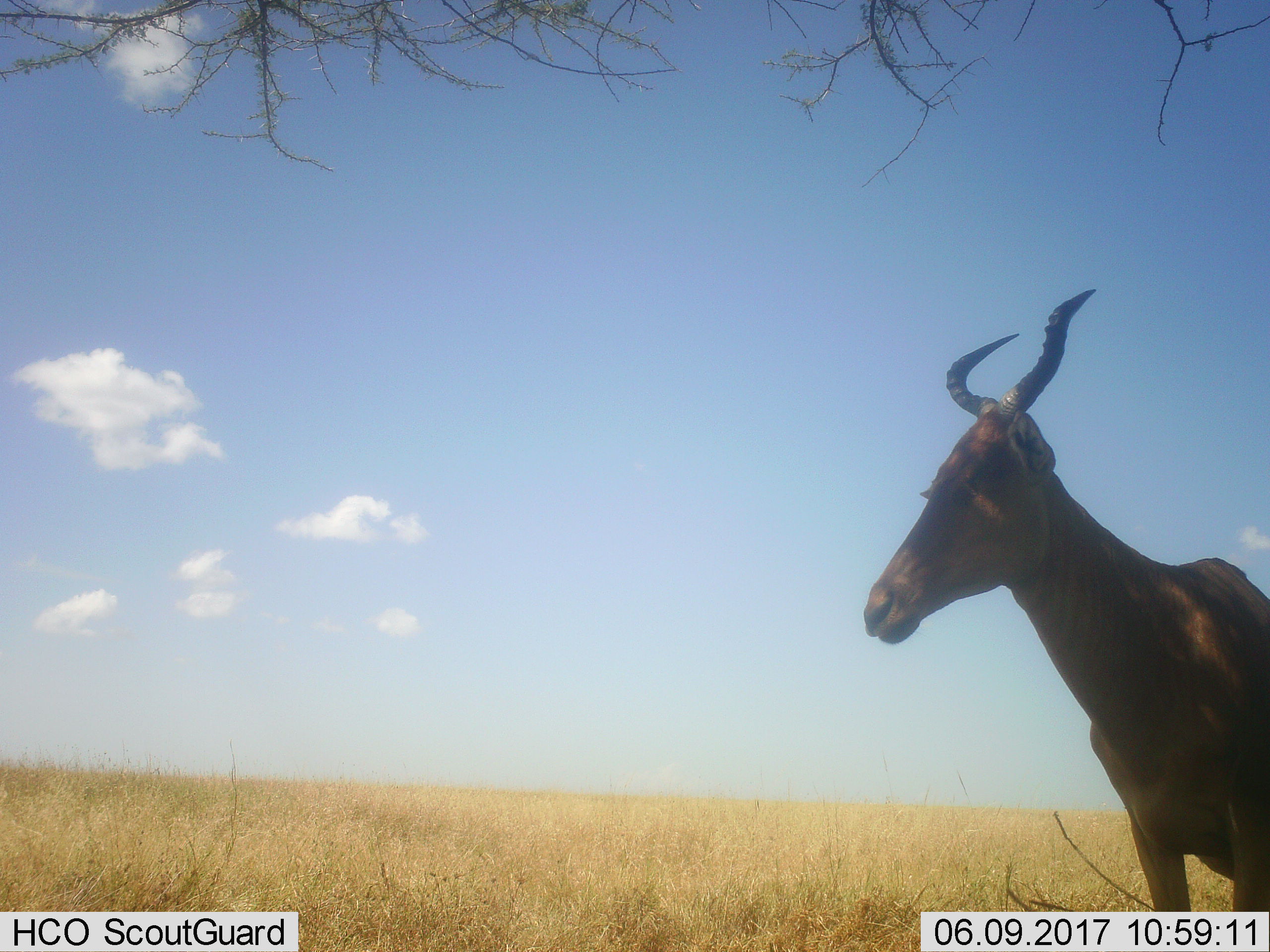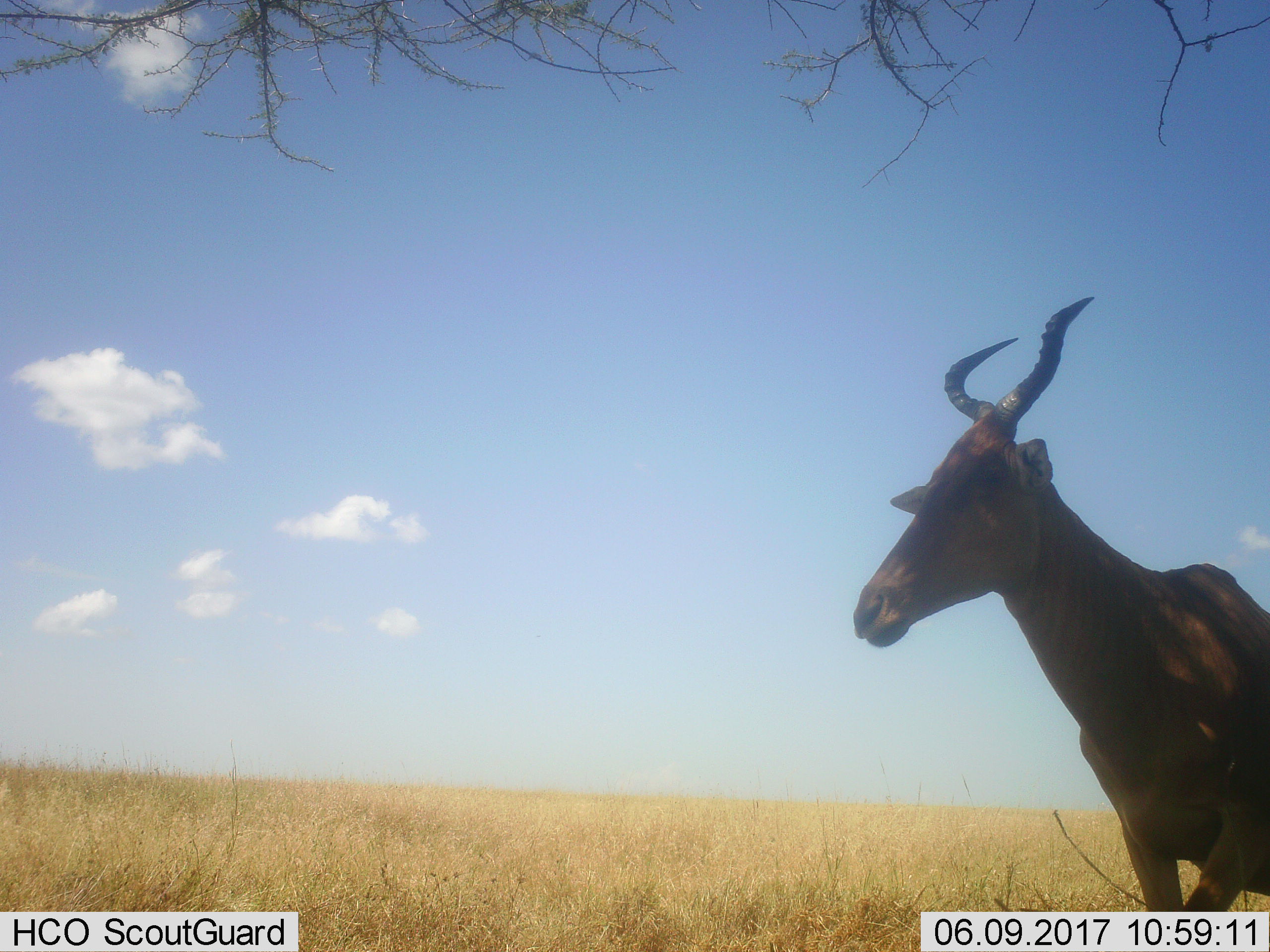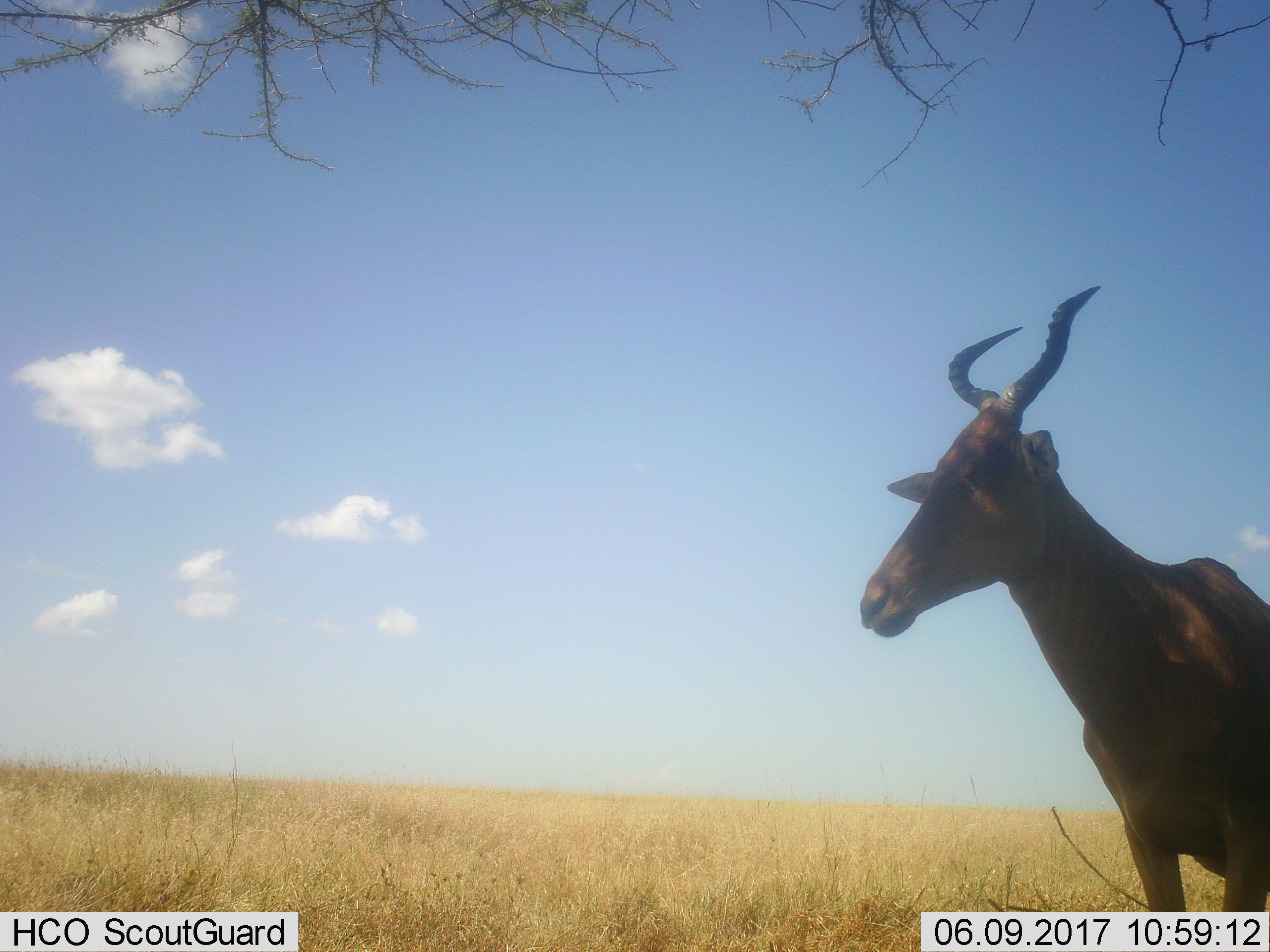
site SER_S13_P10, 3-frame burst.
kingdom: Animalia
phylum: Chordata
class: Mammalia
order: Artiodactyla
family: Bovidae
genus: Alcelaphus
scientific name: Alcelaphus buselaphus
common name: hartebeest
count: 1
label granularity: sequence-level